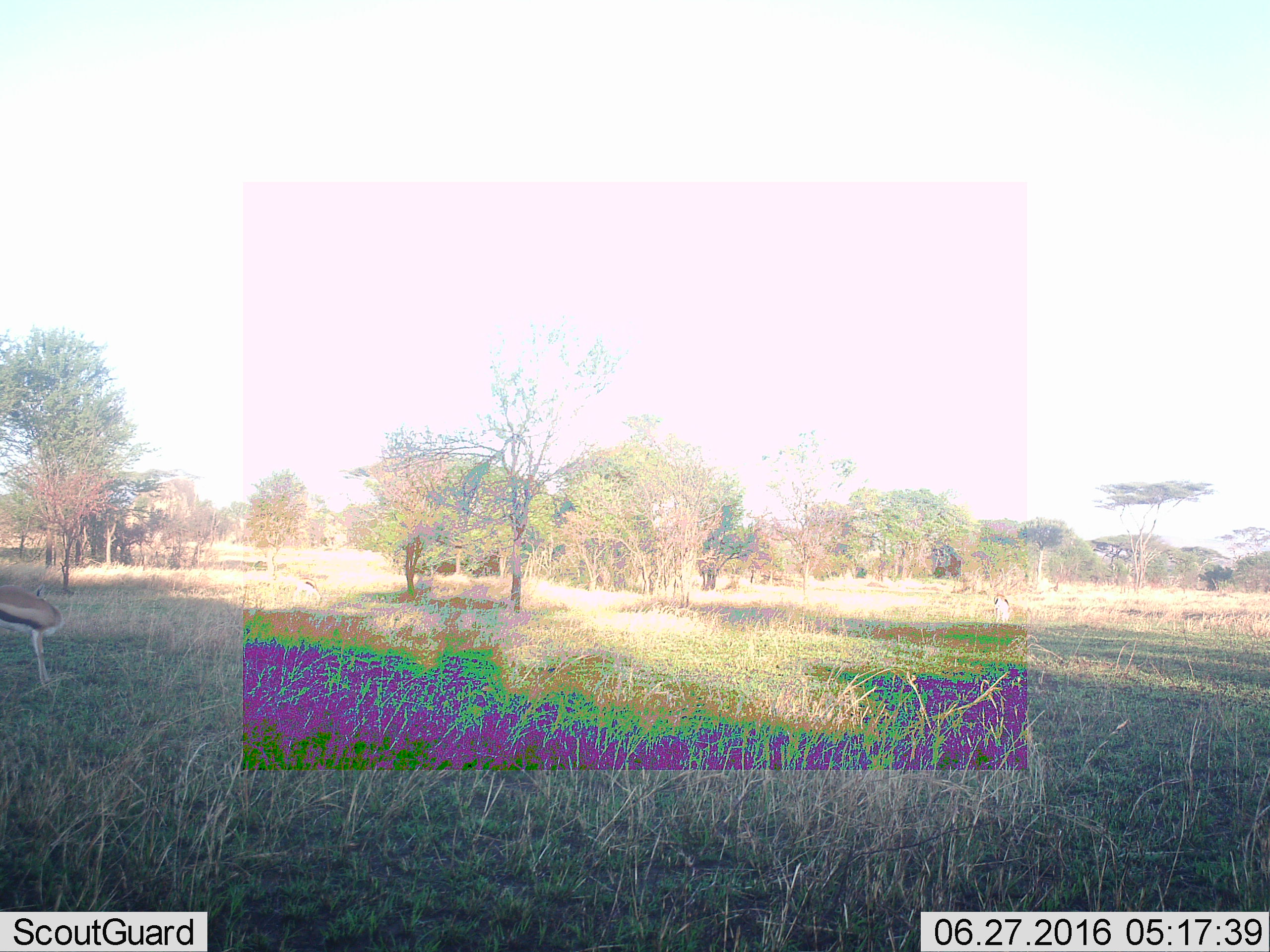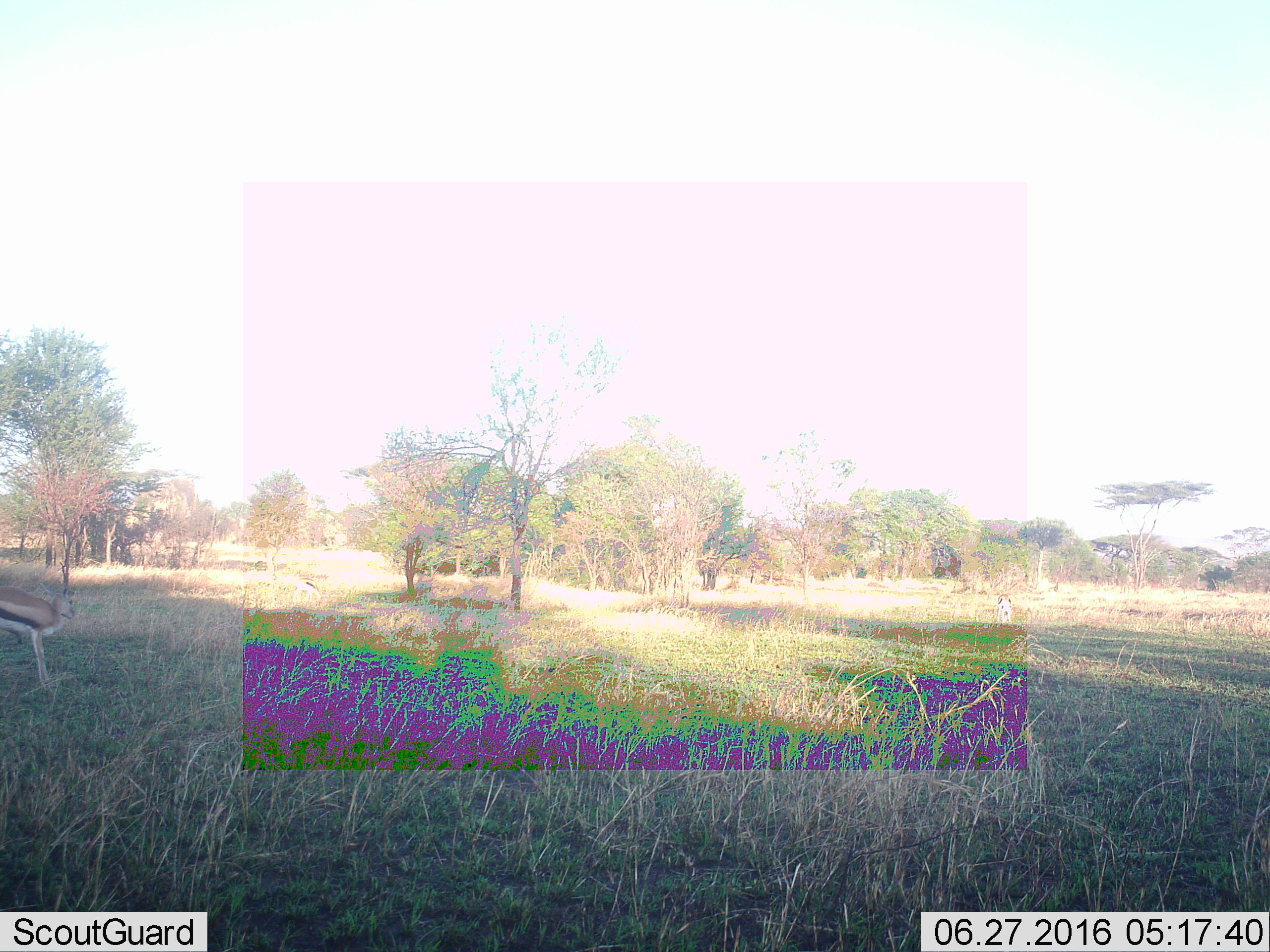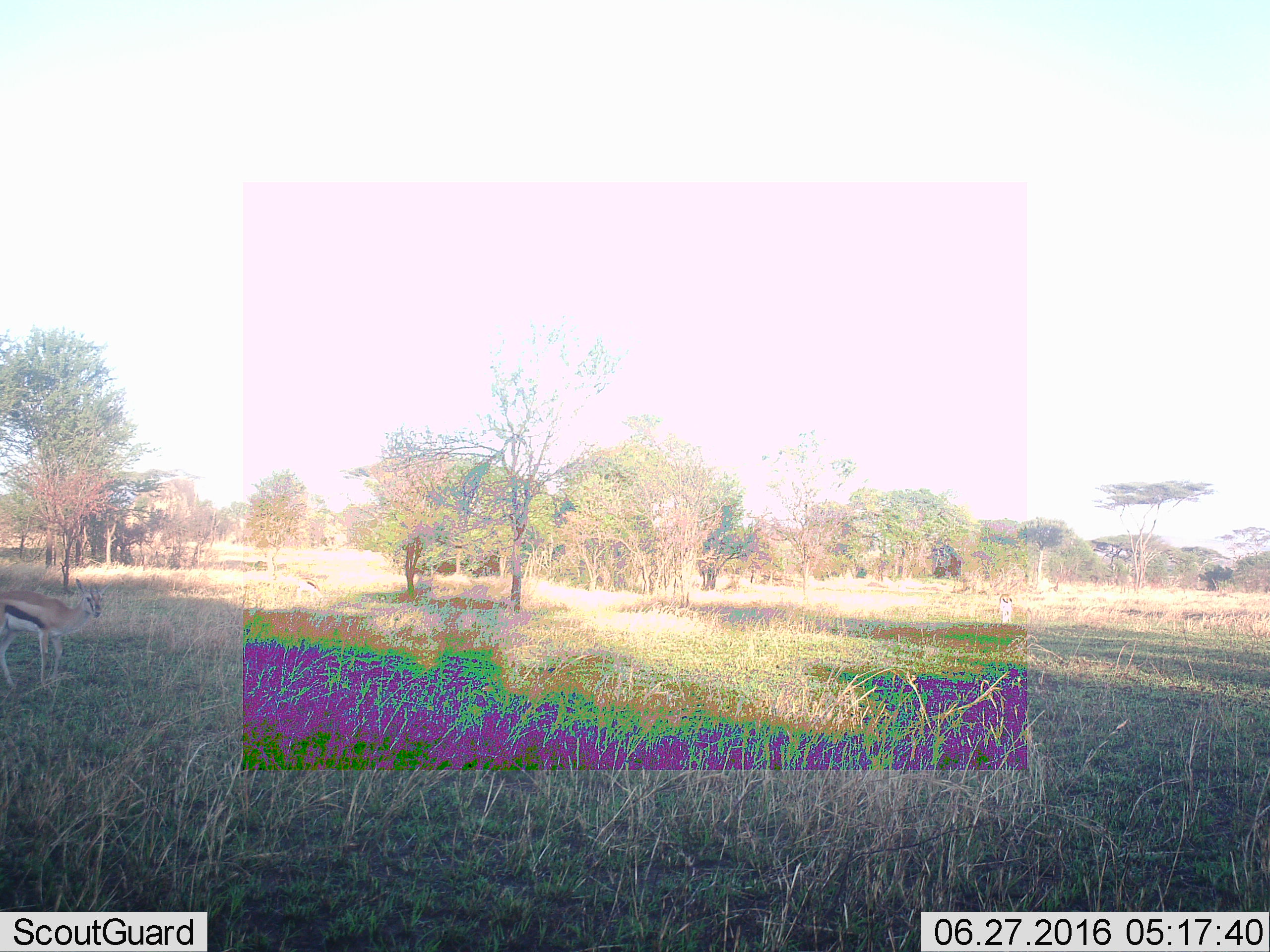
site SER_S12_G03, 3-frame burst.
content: unidentified animal